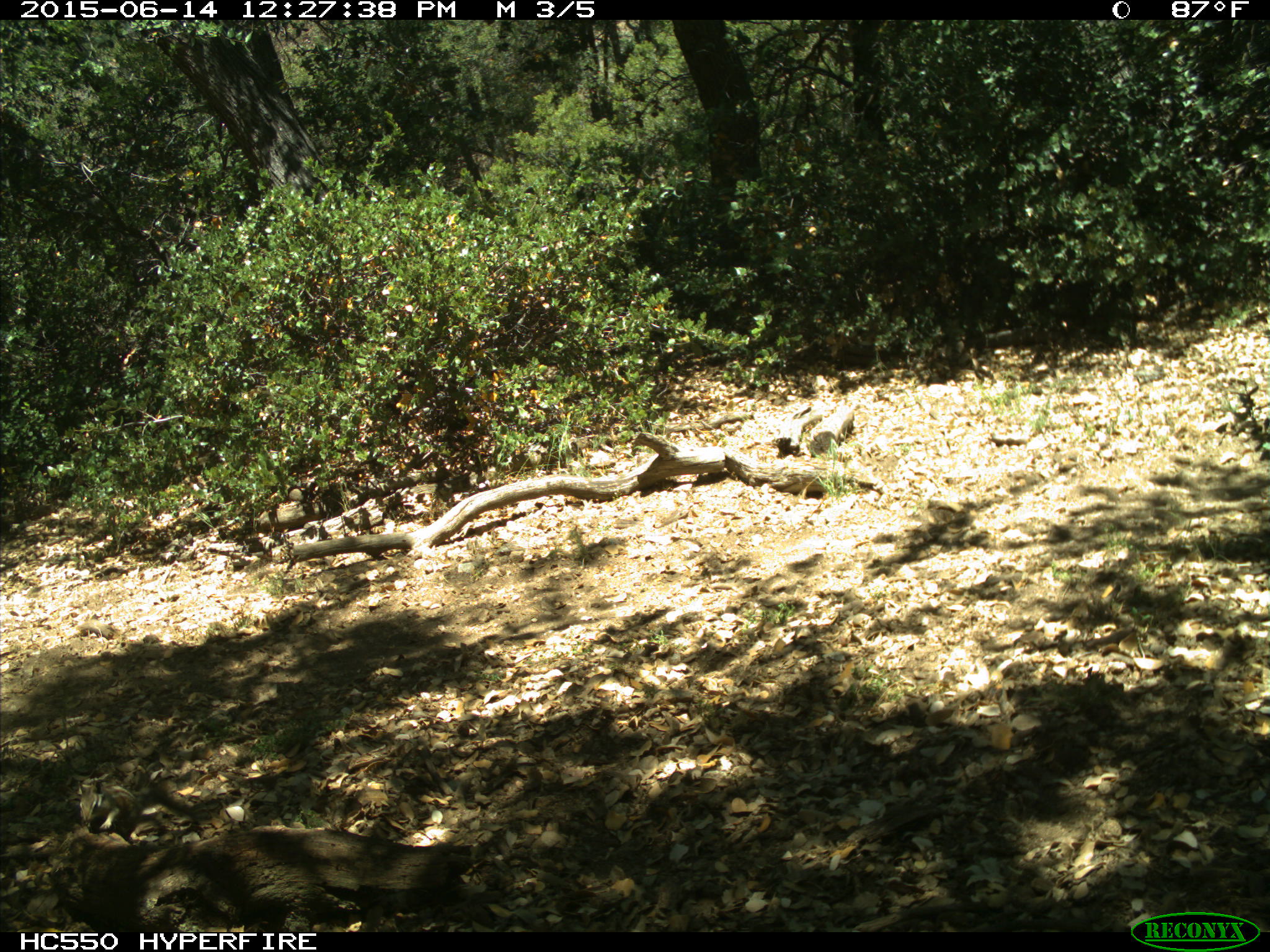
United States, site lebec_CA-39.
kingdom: Animalia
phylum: Chordata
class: Mammalia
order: Rodentia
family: Sciuridae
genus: Tamias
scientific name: Tamias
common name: chipmunk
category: unidentified chipmunk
Unidentified chipmunk (chipmunk) (Tamias).